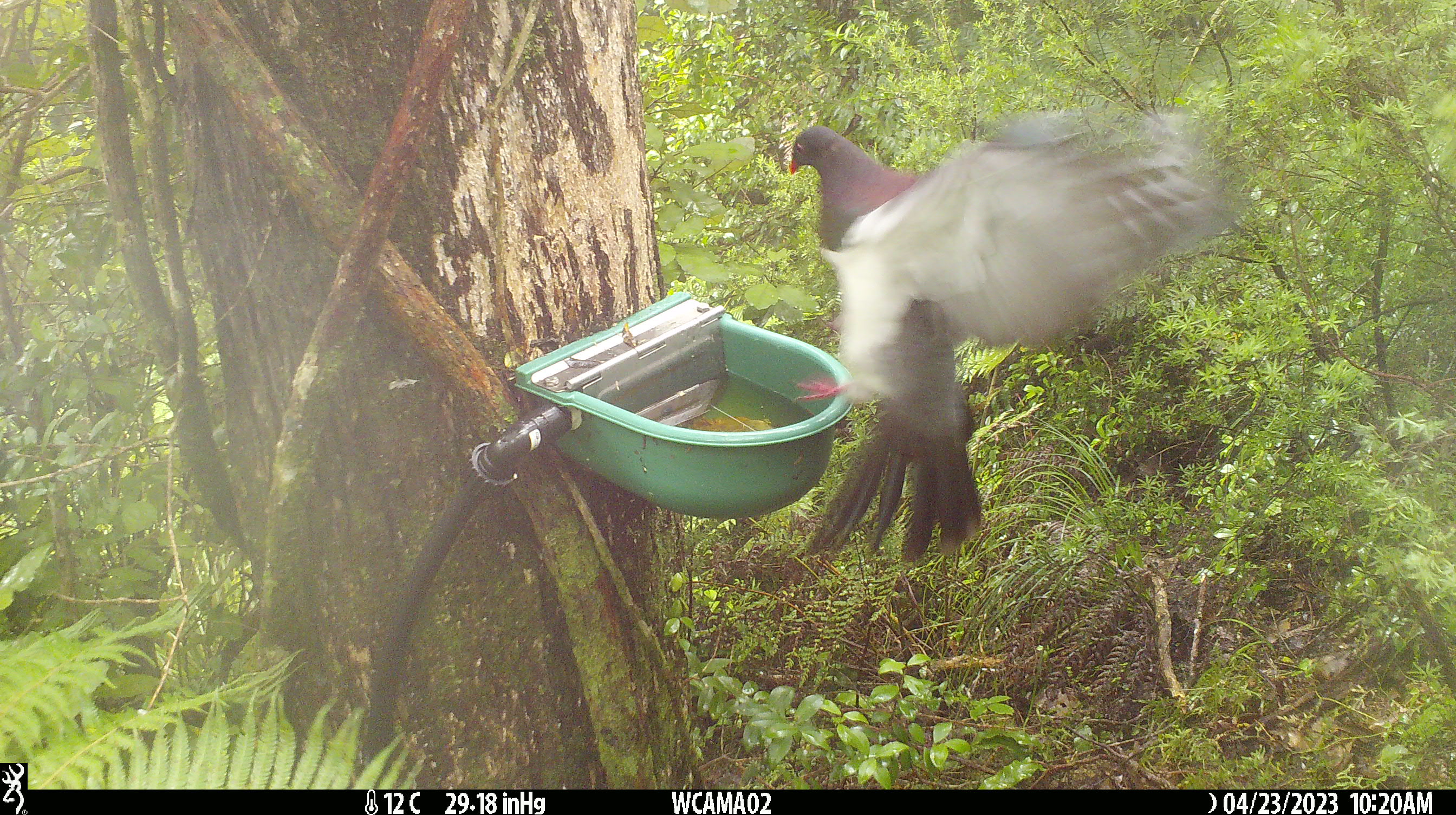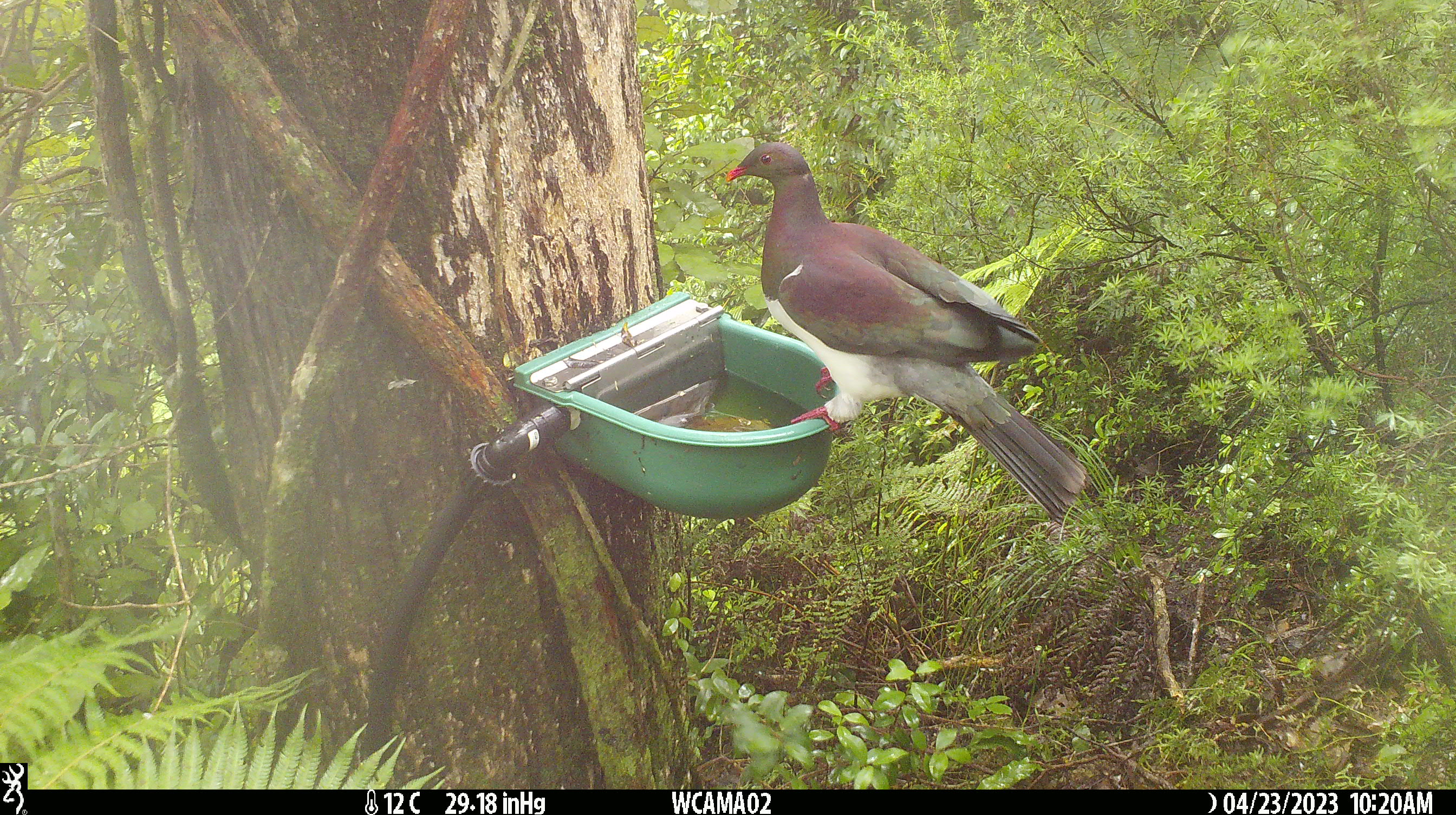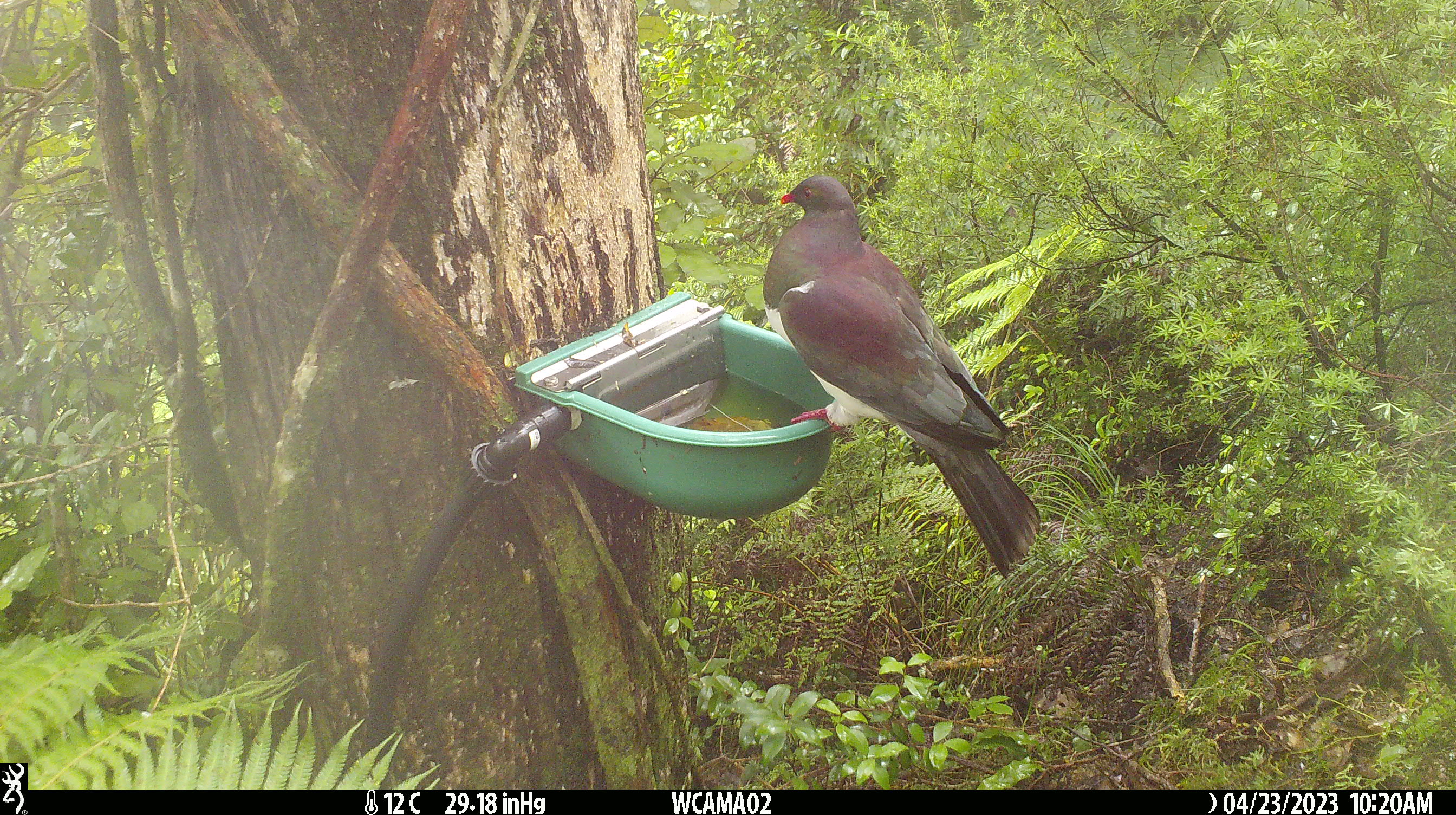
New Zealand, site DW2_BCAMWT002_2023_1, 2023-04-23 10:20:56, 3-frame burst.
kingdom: Animalia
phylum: Chordata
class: Aves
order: Columbiformes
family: Columbidae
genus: Hemiphaga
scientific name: Hemiphaga novaeseelandiae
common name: new zealand pigeon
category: kereru